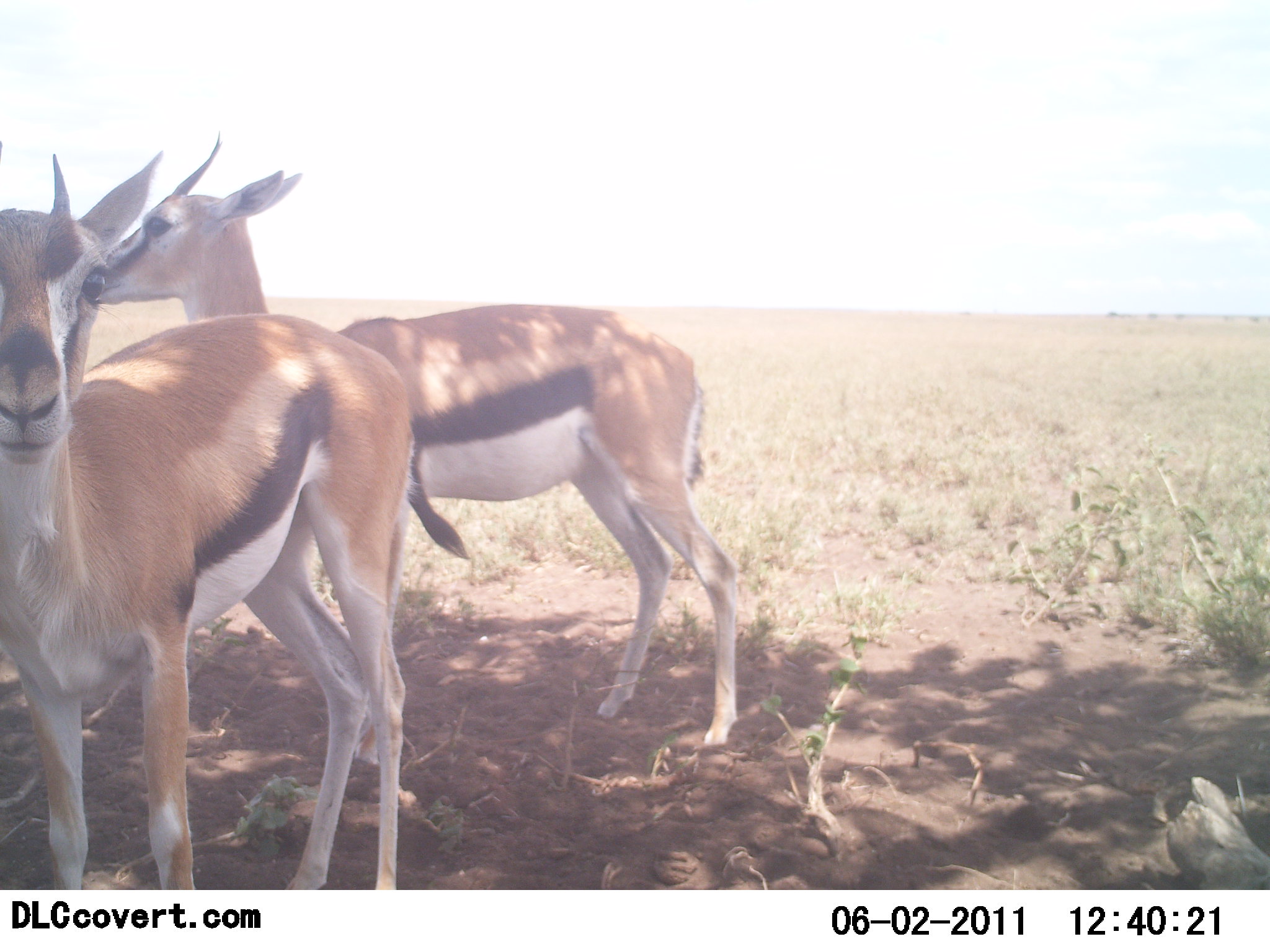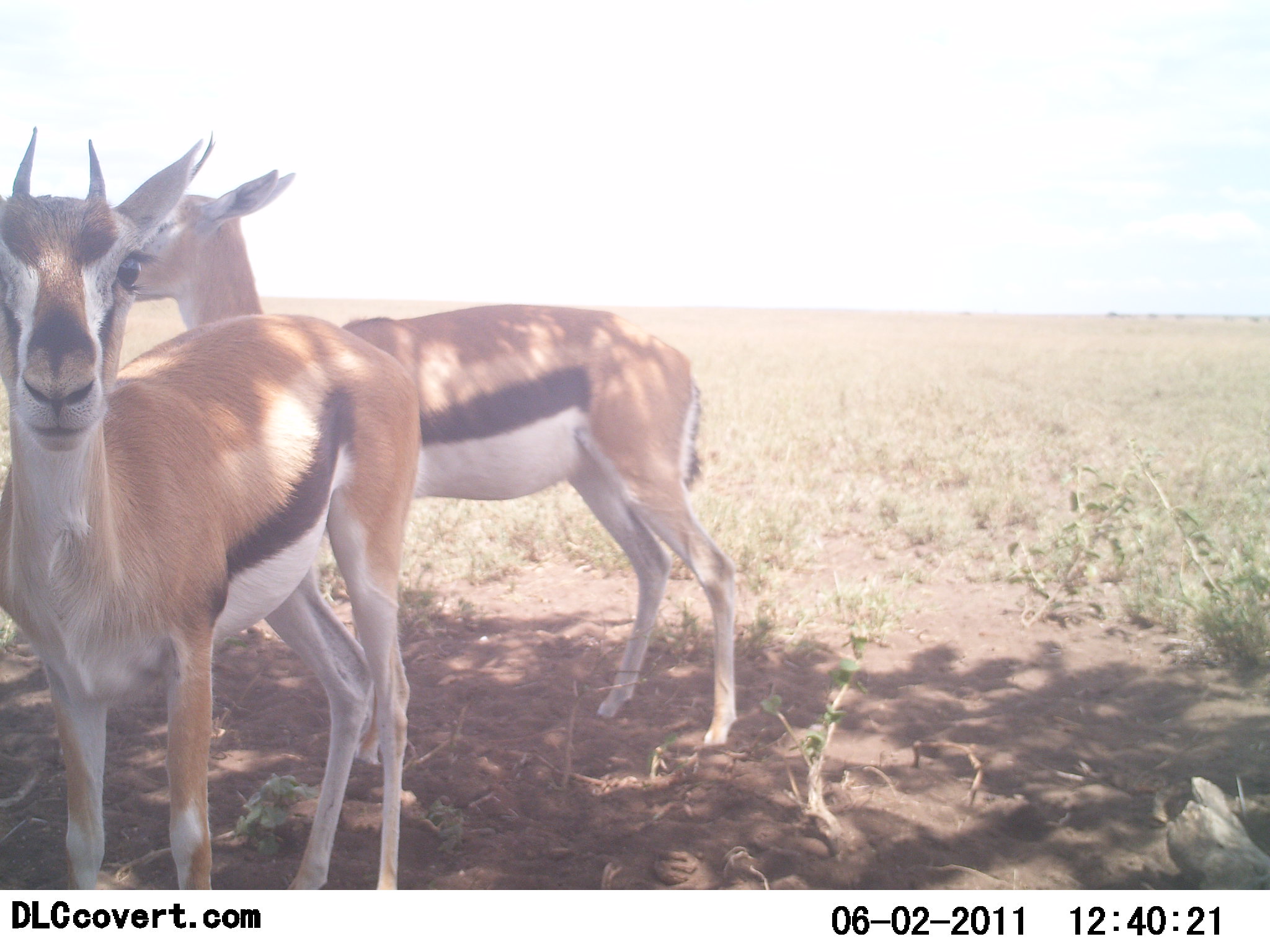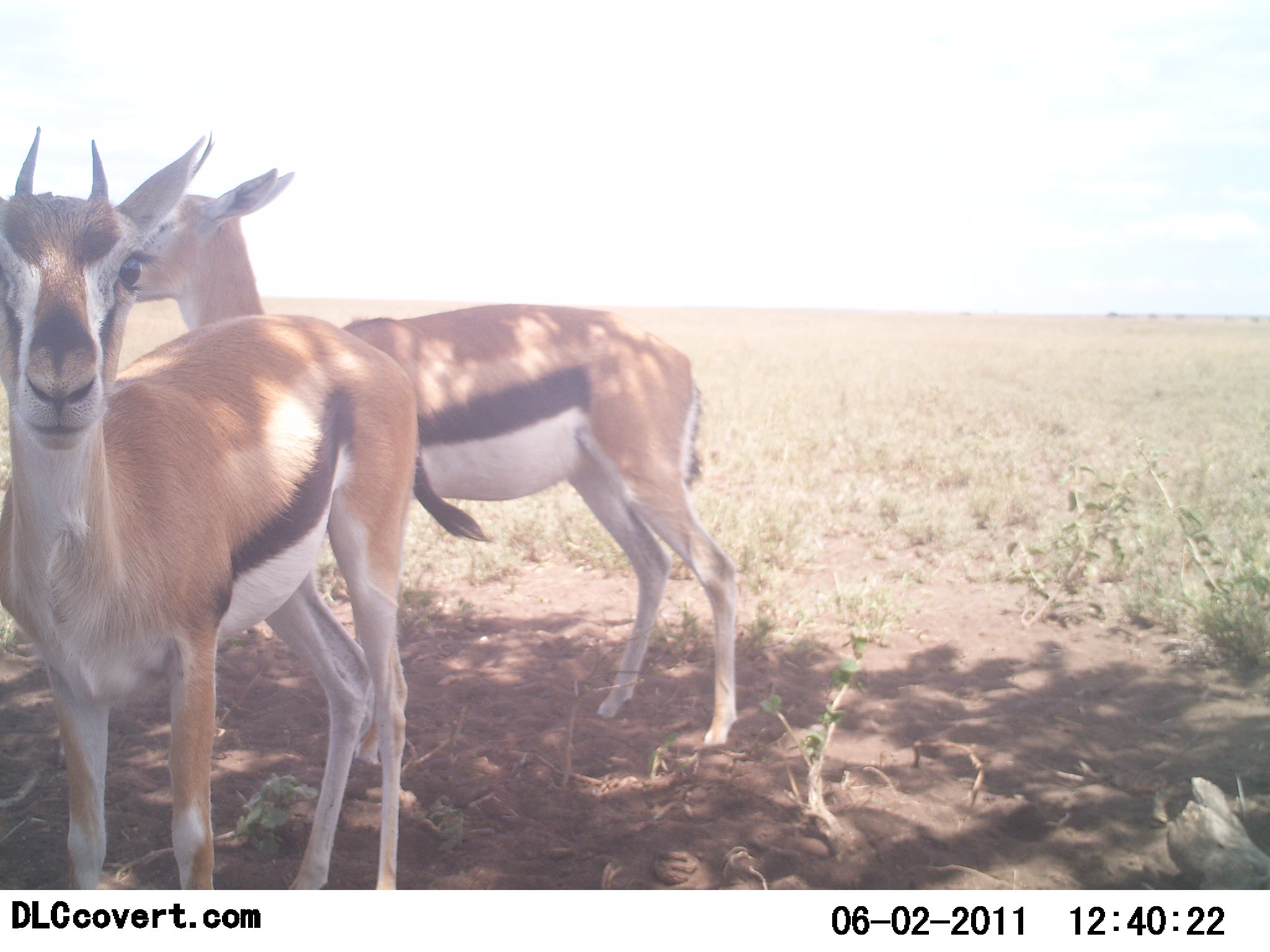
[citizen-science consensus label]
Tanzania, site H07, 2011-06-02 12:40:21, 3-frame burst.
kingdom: Animalia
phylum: Chordata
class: Mammalia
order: Artiodactyla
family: Bovidae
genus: Eudorcas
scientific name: Eudorcas thomsonii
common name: thomson's gazelle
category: gazellethomsons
Gazellethomsons (thomson's gazelle) (Eudorcas thomsonii), count 2. Behavior (volunteer vote fractions): standing 91%, resting 9%, moving 0%, interacting 0%. Young present (vote fraction): 0%. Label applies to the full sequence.